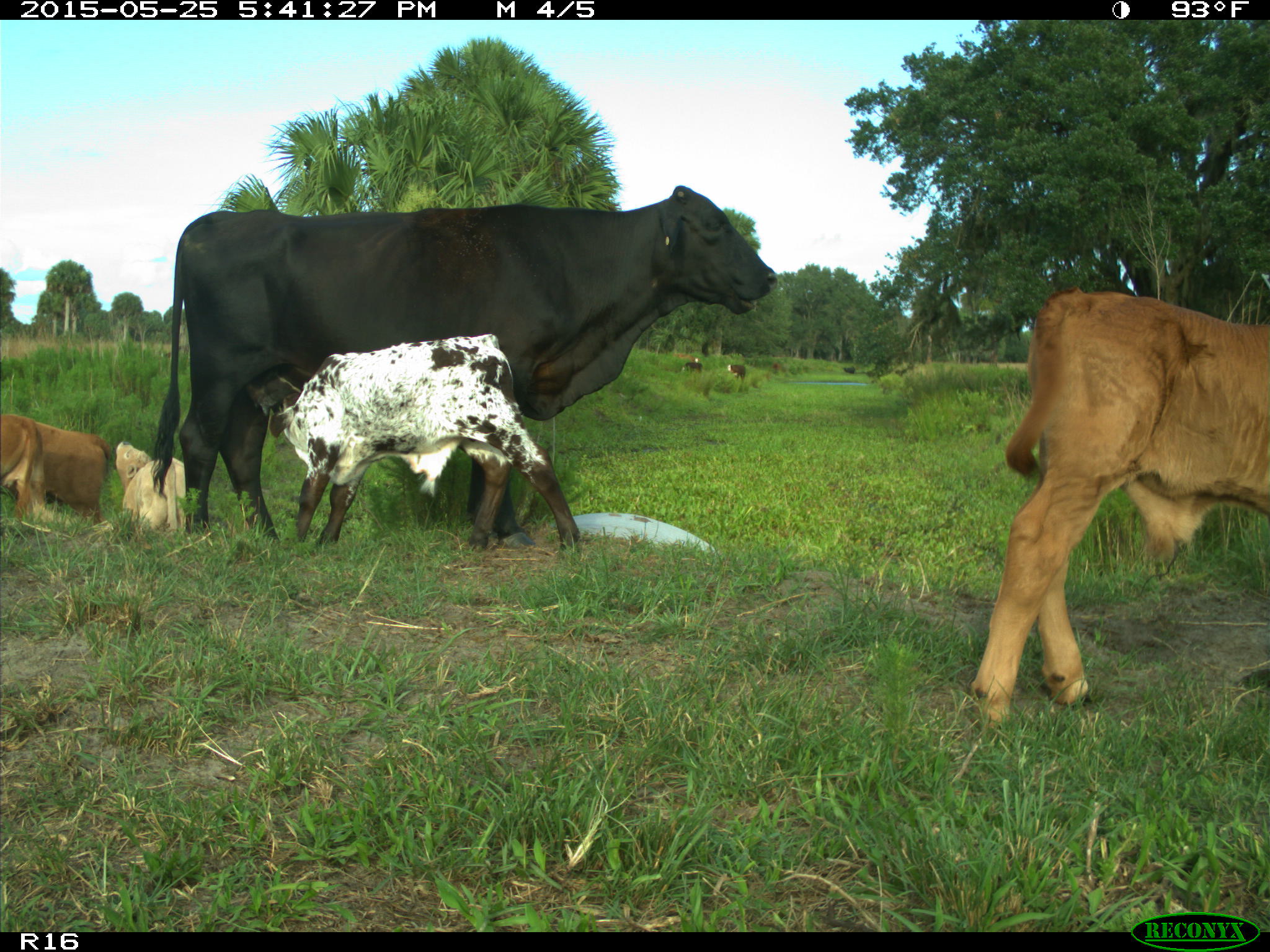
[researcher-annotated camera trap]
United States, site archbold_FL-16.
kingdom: Animalia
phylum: Chordata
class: Mammalia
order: Artiodactyla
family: Bovidae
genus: Bos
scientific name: Bos taurus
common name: domestic cow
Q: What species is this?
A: Bos taurus (domestic cow).